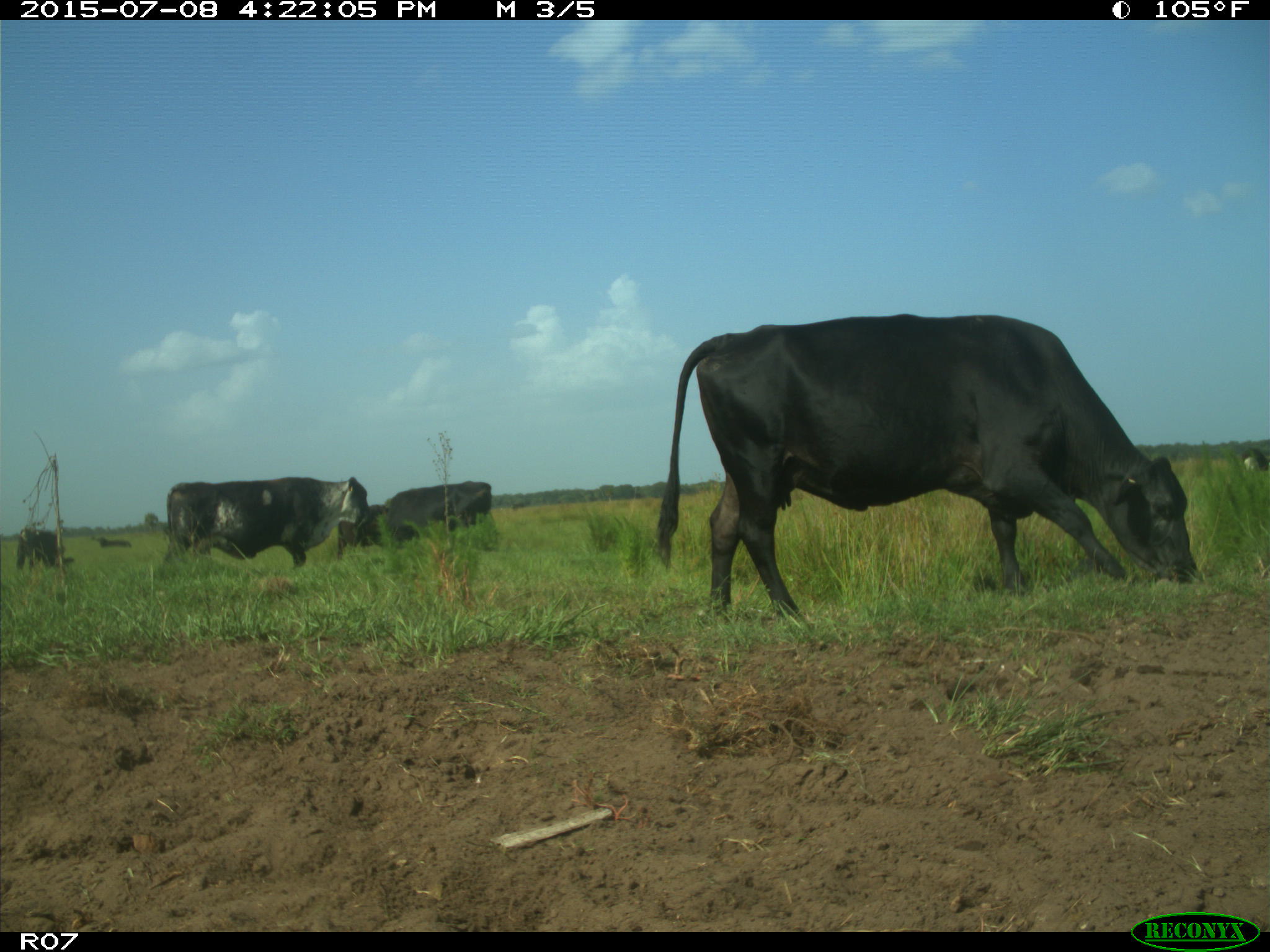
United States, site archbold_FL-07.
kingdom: Animalia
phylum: Chordata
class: Mammalia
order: Artiodactyla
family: Bovidae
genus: Bos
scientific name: Bos taurus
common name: domestic cow